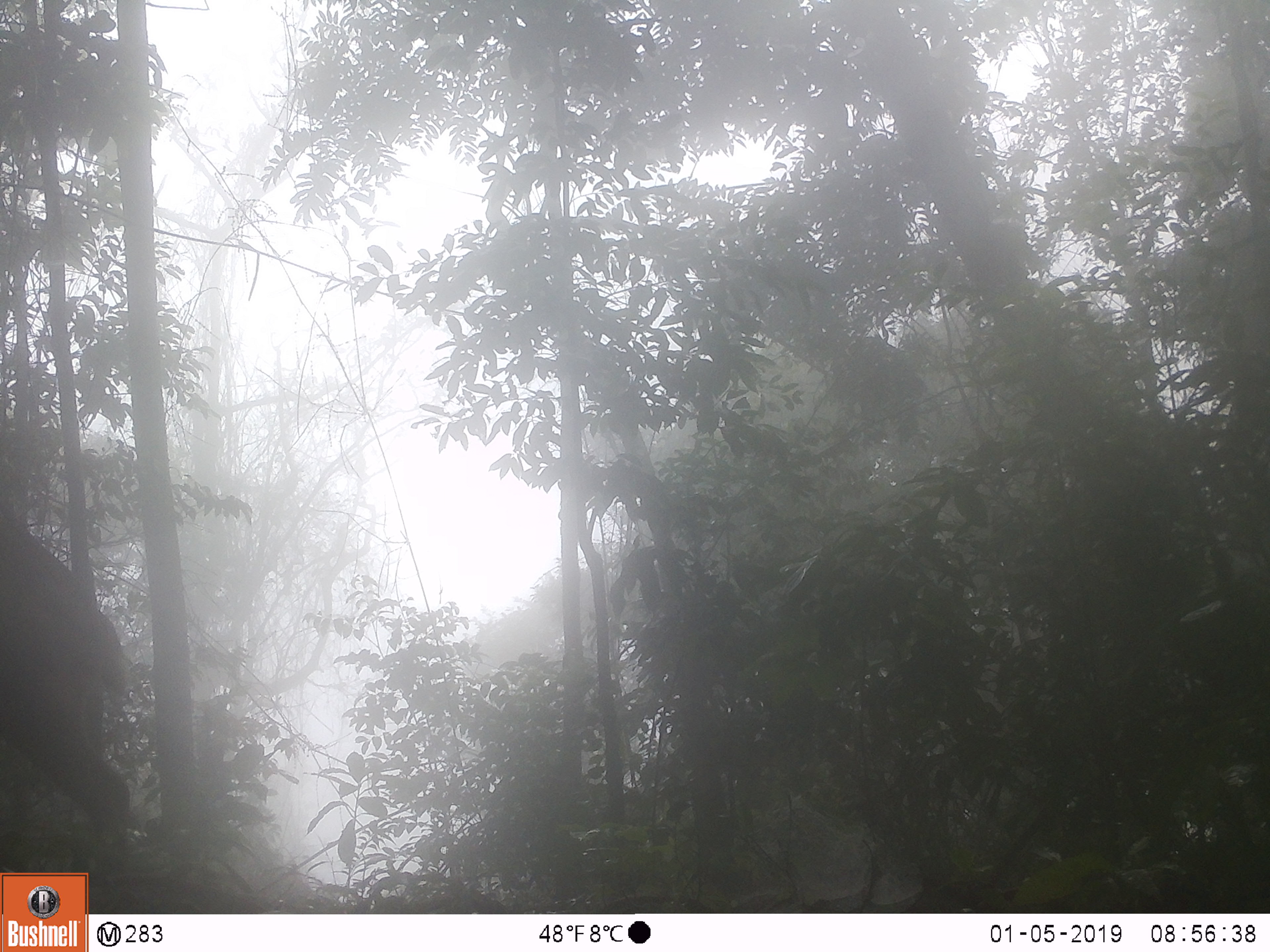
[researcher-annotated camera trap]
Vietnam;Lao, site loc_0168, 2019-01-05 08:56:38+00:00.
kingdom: Animalia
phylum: Chordata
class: Mammalia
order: Artiodactyla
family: Cervidae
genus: Muntiacus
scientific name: Muntiacus vuquangensis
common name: large-antlered muntjac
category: large antlered muntjac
Large antlered muntjac (large-antlered muntjac) (Muntiacus vuquangensis). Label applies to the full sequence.